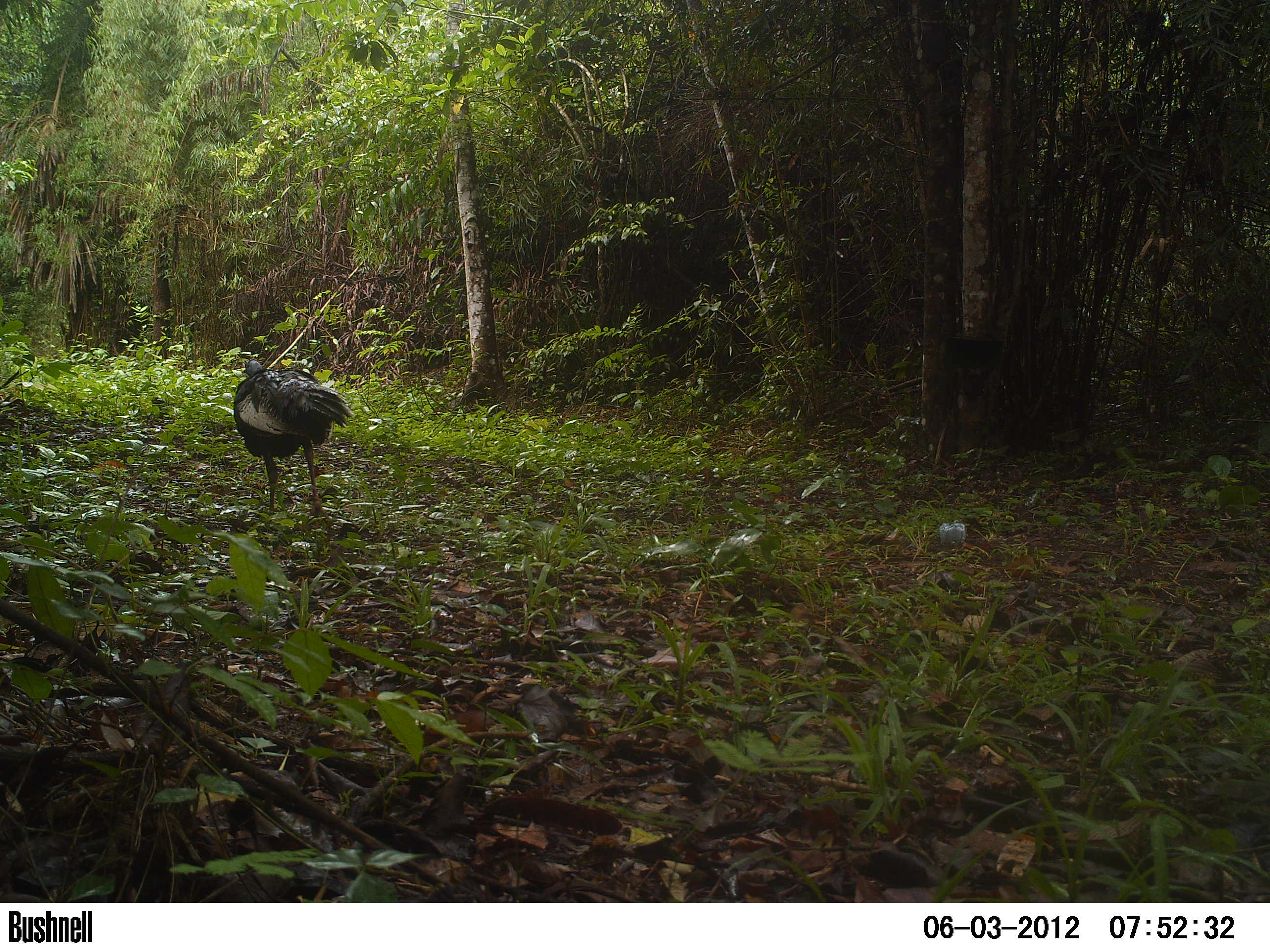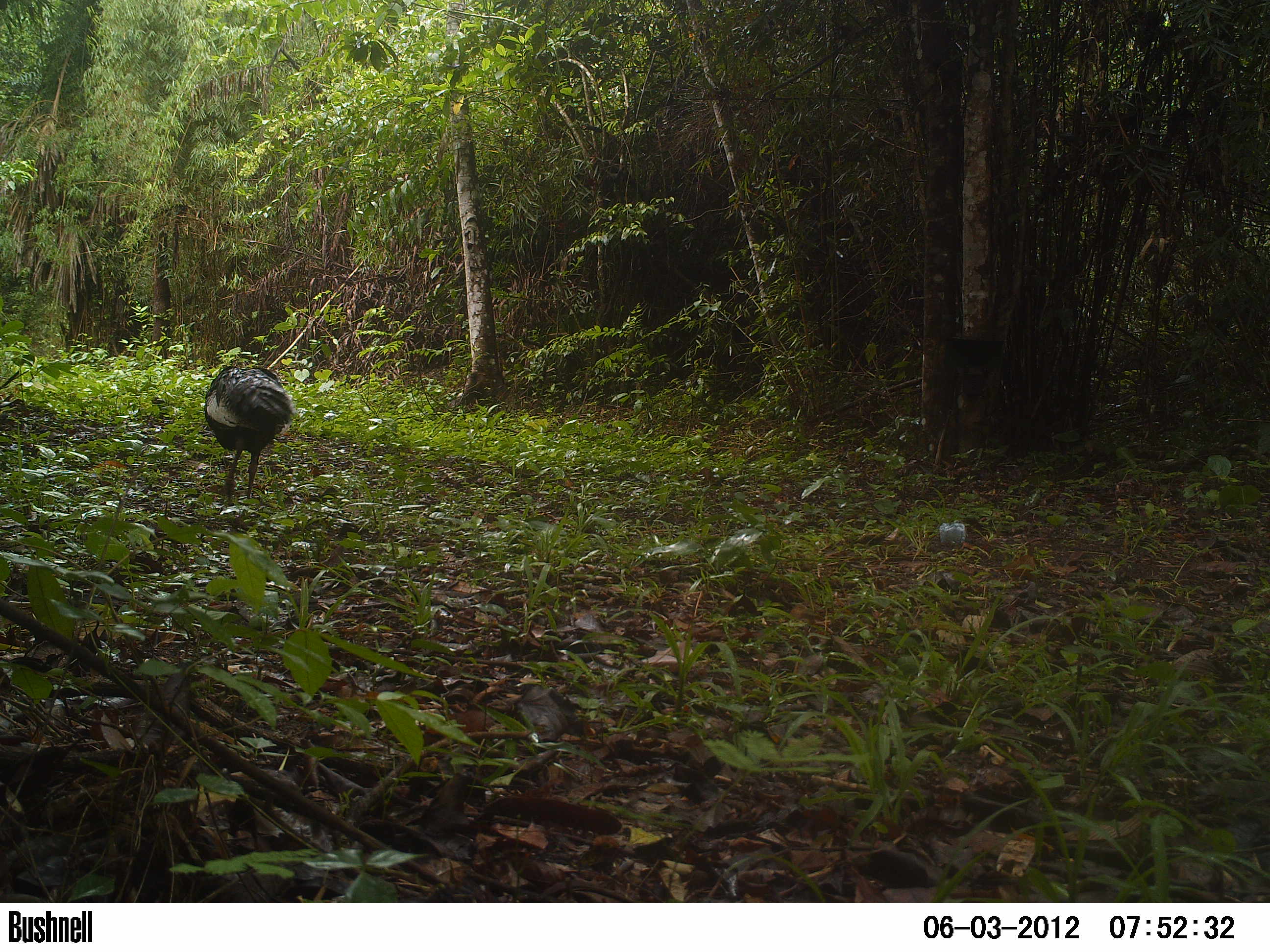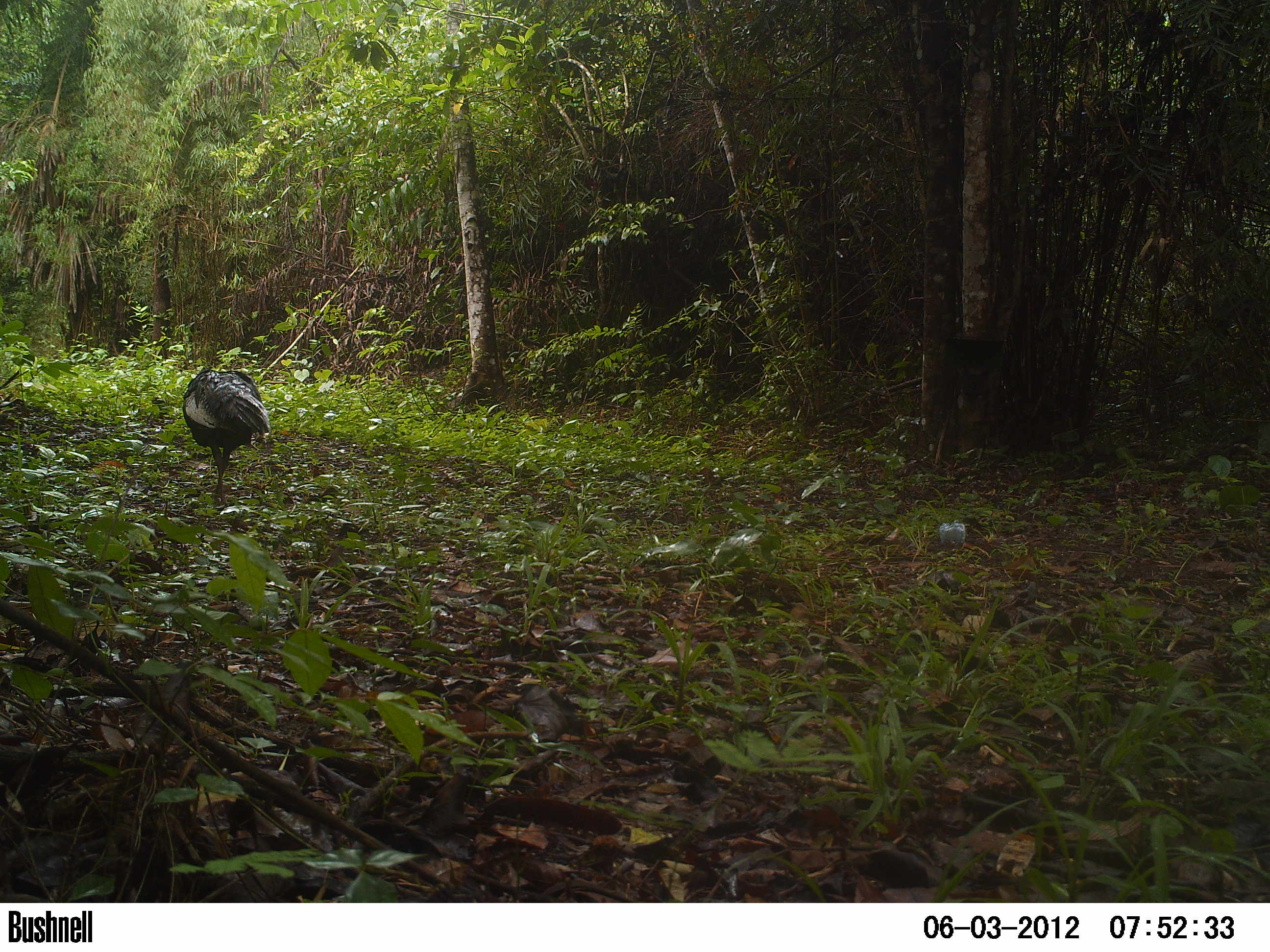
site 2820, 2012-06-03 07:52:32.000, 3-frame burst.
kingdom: Animalia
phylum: Chordata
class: Aves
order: Galliformes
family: Phasianidae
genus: Meleagris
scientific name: Meleagris ocellata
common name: ocellated turkey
Meleagris ocellata (ocellated turkey), count 1, age adult.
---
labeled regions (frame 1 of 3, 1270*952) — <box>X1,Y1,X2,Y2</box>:
meleagris ocellata: <box>233,358,355,527</box>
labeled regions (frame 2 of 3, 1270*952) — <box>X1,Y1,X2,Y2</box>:
meleagris ocellata: <box>204,365,296,498</box>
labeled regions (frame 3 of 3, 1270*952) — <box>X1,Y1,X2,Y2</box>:
meleagris ocellata: <box>182,367,271,506</box>